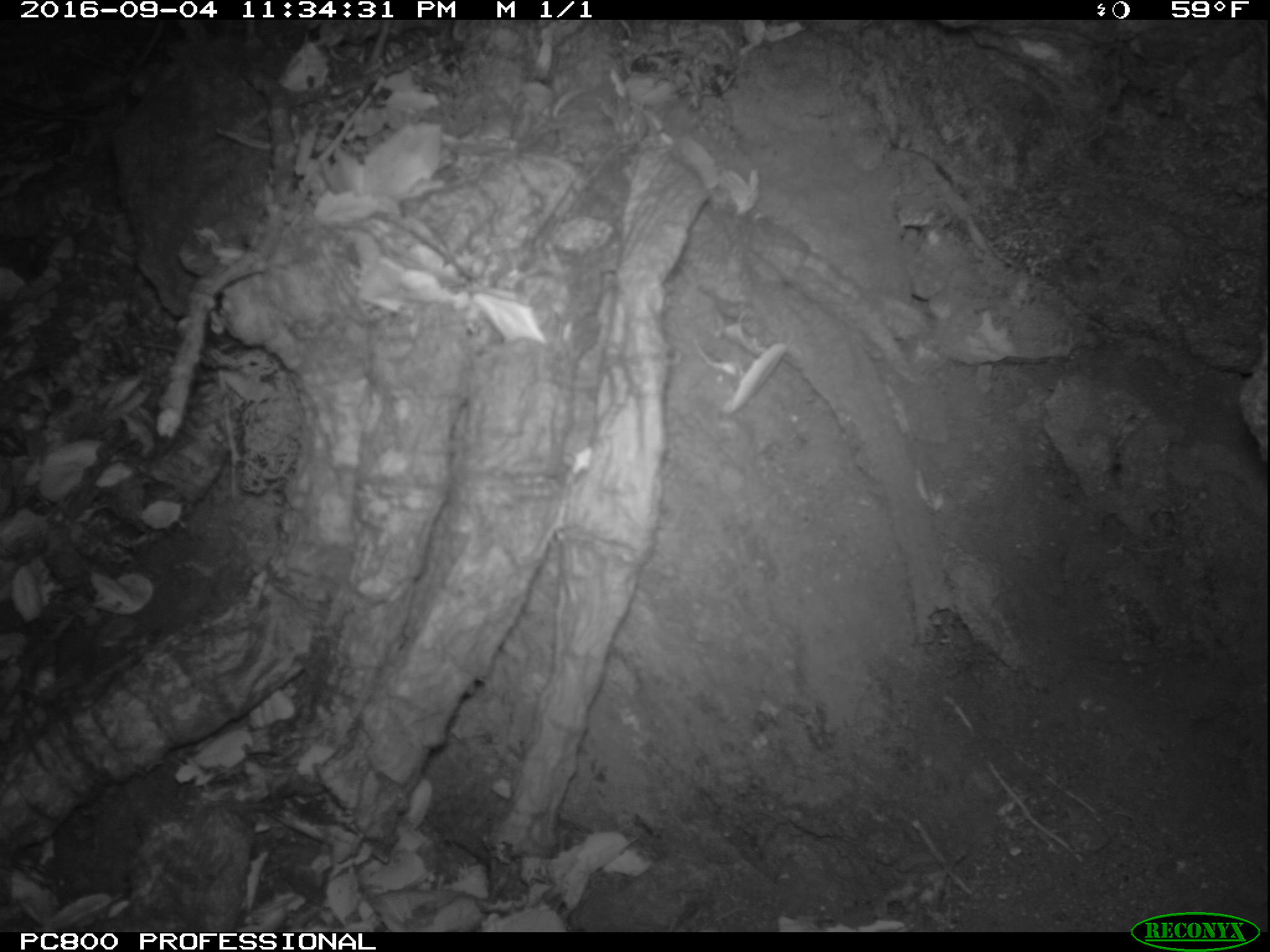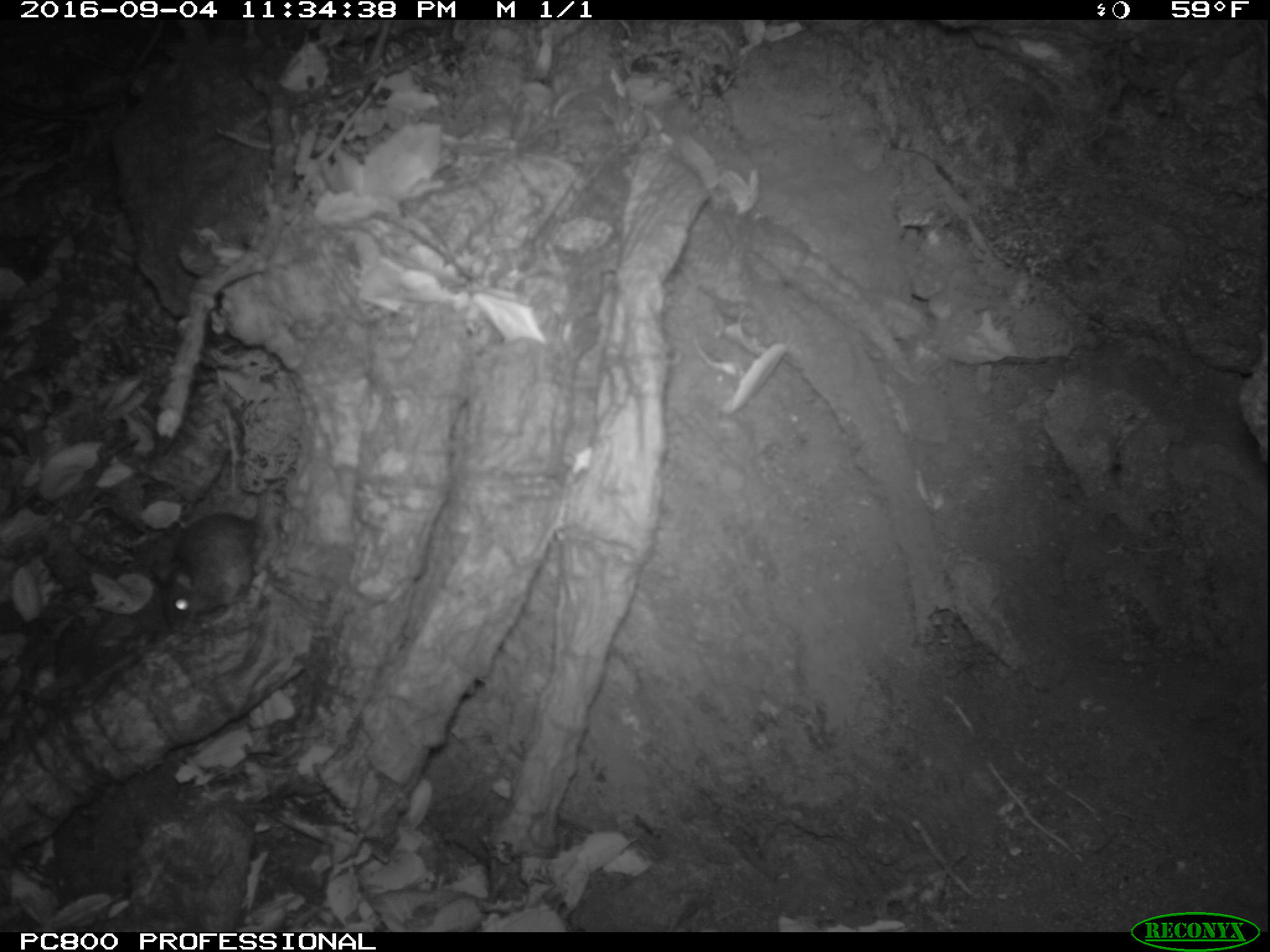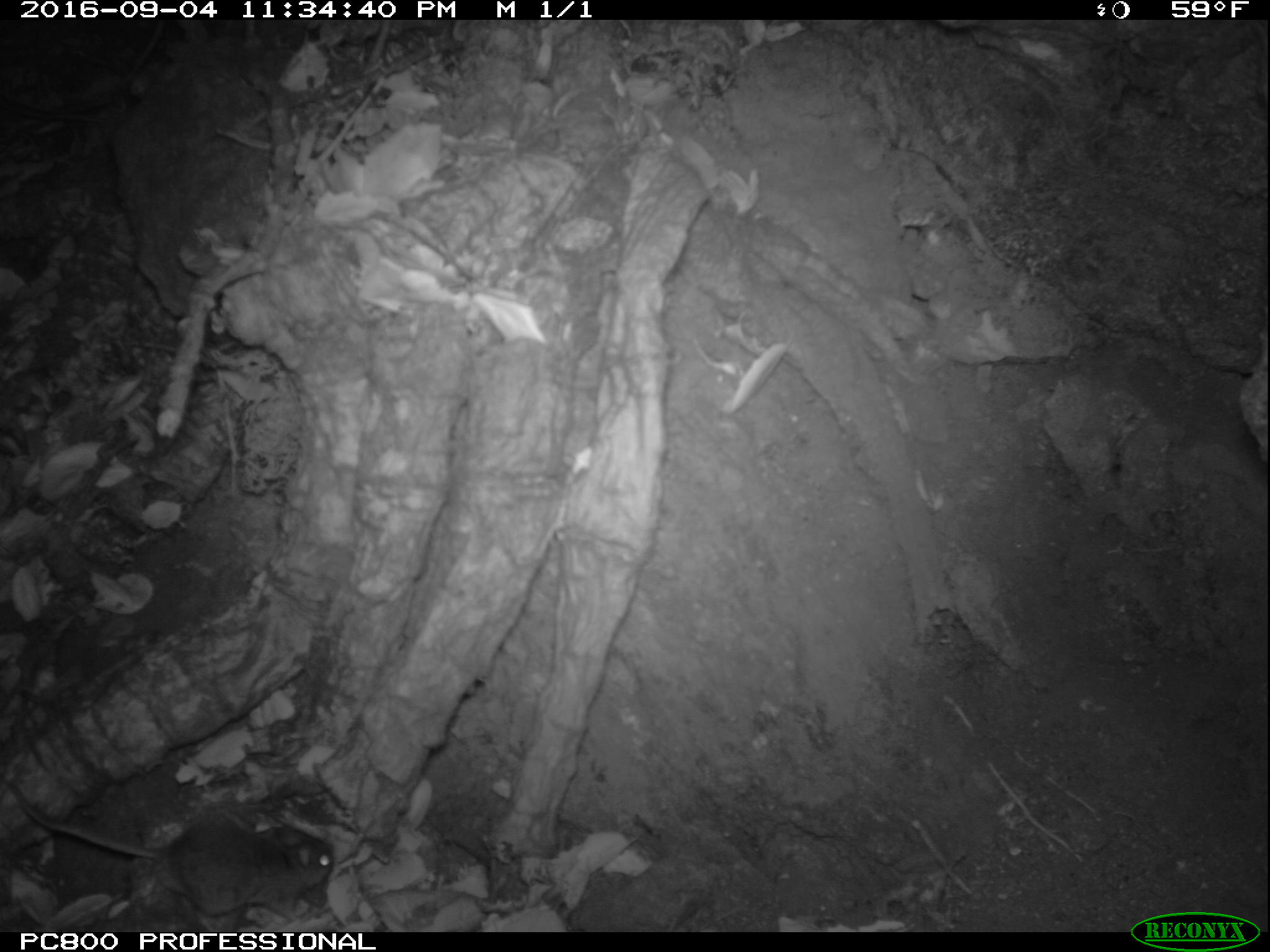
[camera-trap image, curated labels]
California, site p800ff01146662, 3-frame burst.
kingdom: Animalia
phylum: Chordata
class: Mammalia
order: Rodentia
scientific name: Rodentia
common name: rodent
Rodent (Rodentia).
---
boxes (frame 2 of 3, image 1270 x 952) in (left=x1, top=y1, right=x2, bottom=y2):
rodent: (left=154, top=496, right=264, bottom=633)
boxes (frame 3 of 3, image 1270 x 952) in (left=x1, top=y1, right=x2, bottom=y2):
rodent: (left=4, top=778, right=334, bottom=931)